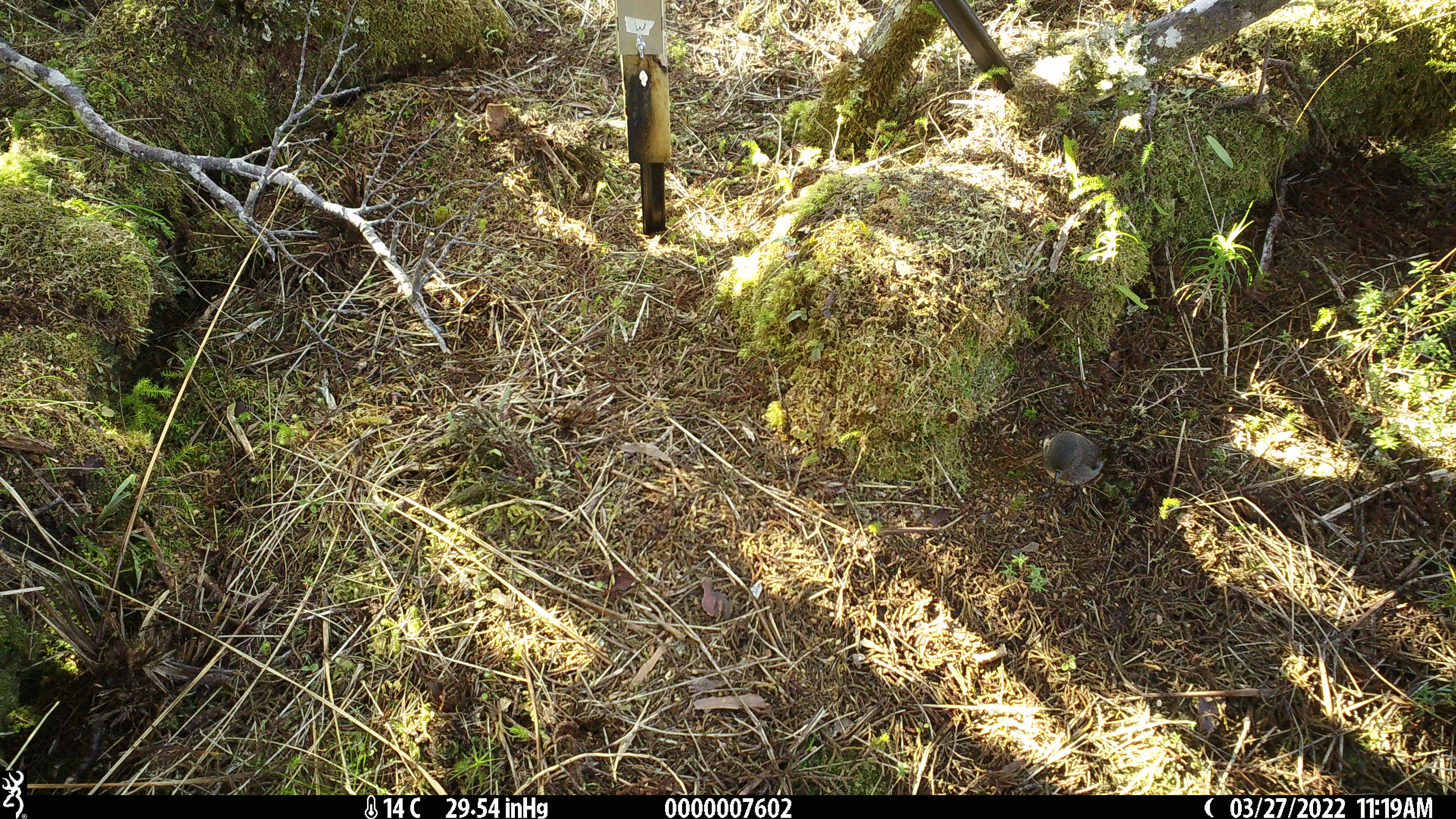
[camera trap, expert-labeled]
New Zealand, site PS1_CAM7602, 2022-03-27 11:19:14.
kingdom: Animalia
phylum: Chordata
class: Aves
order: Passeriformes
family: Petroicidae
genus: Petroica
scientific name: Petroica australis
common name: new zealand robin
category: robin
Robin (new zealand robin) (Petroica australis).